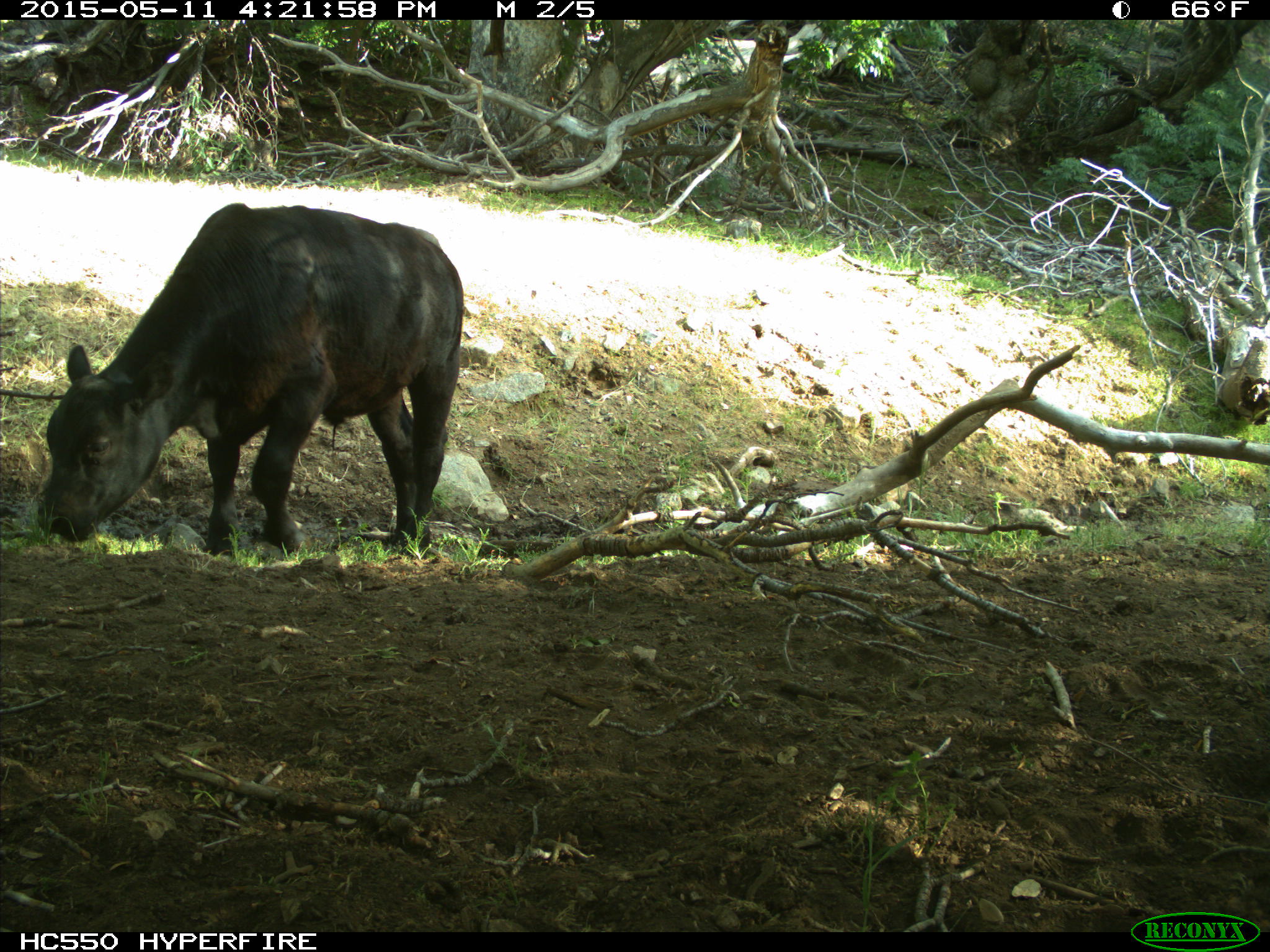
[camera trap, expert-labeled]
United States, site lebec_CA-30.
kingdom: Animalia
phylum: Chordata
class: Mammalia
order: Artiodactyla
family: Bovidae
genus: Bos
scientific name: Bos taurus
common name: domestic cow